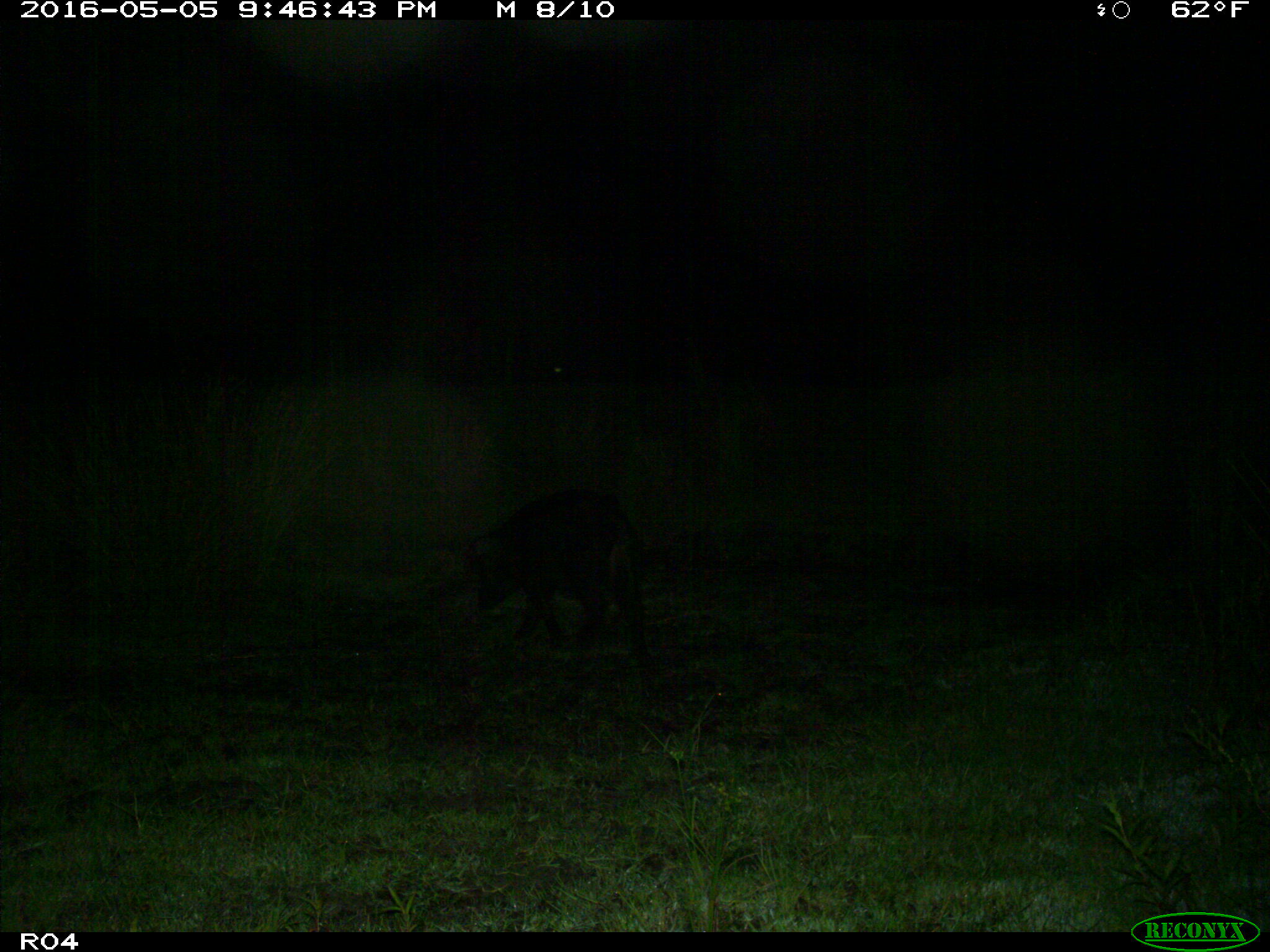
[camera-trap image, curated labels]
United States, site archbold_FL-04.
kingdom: Animalia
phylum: Chordata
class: Mammalia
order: Artiodactyla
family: Suidae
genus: Sus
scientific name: Sus scrofa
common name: wild boar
Sus scrofa (wild boar).